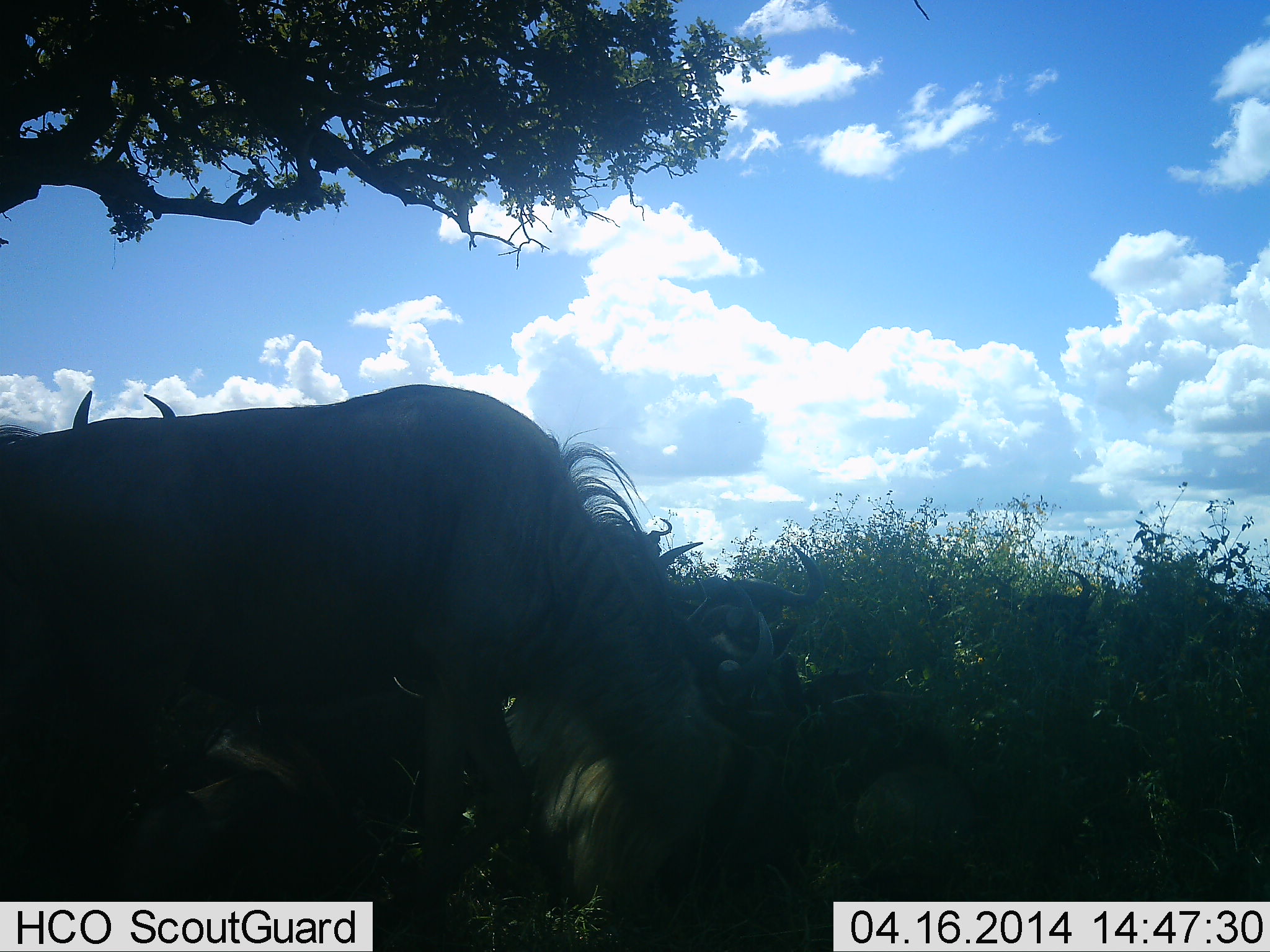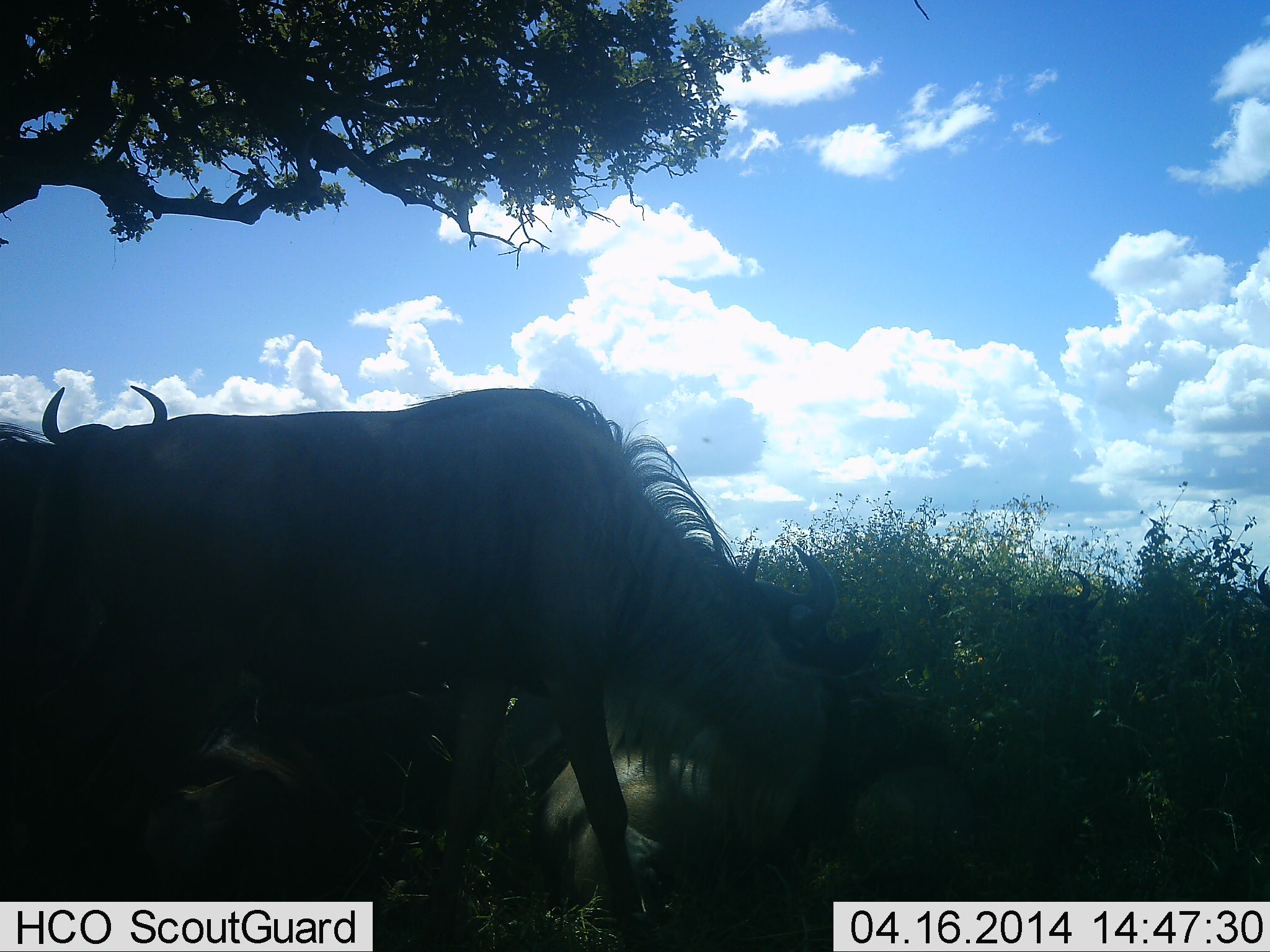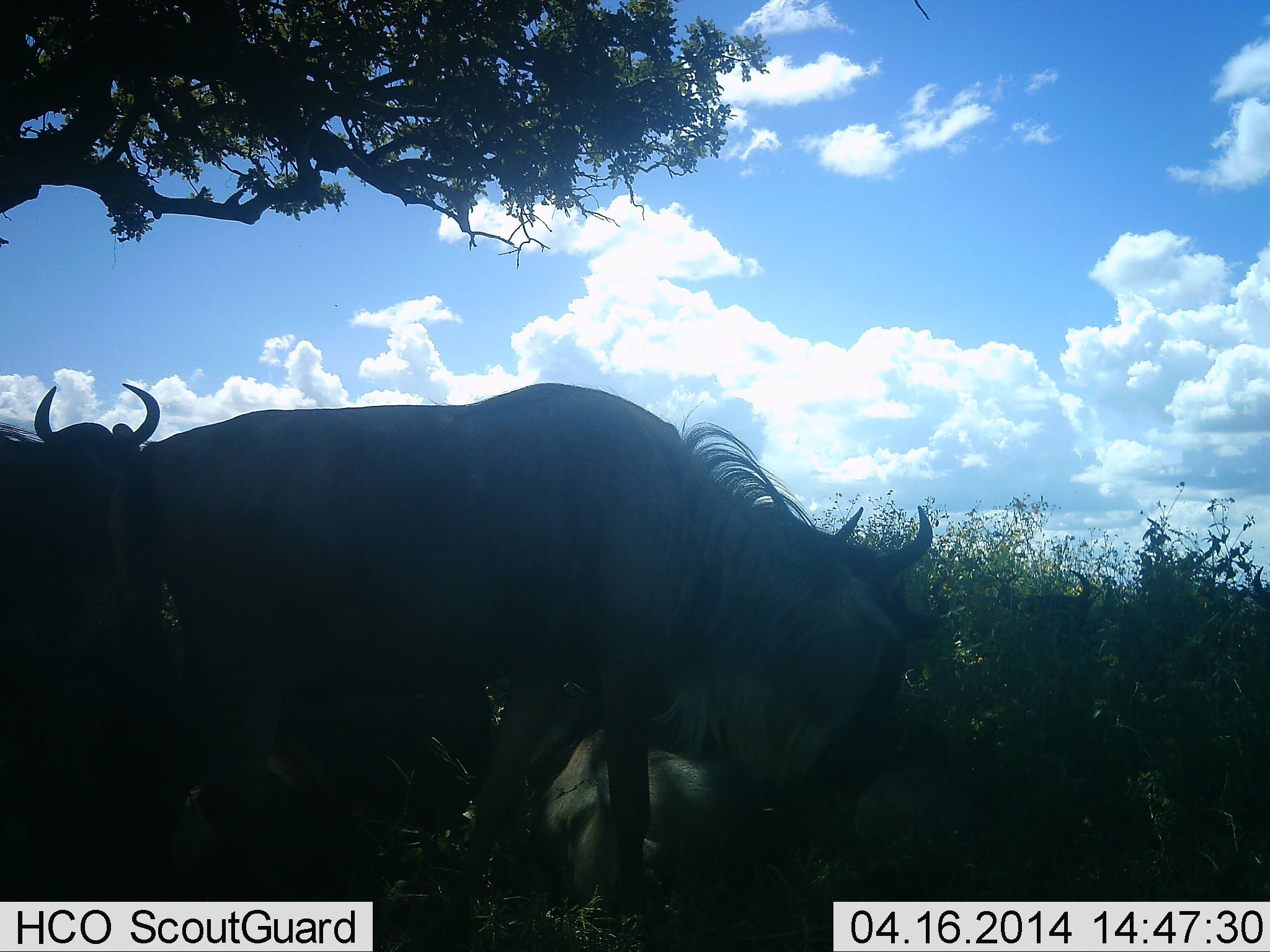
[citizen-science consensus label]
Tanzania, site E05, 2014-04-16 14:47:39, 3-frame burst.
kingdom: Animalia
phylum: Chordata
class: Mammalia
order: Artiodactyla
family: Bovidae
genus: Connochaetes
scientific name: Connochaetes taurinus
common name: blue wildebeest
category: wildebeest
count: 5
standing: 70%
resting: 70%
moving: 10%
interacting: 0%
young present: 0%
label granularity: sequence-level